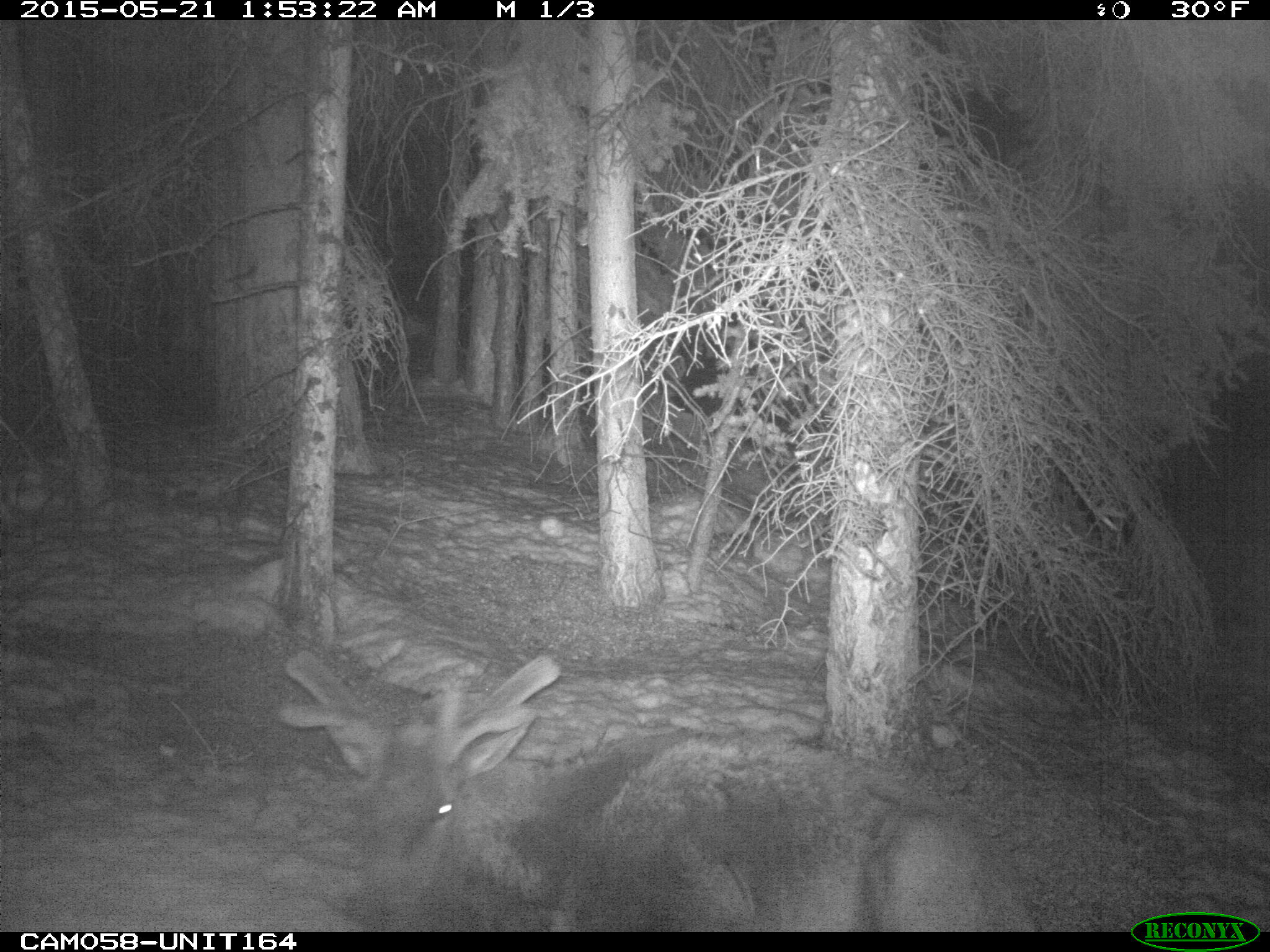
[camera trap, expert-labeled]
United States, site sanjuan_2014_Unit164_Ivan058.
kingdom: Animalia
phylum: Chordata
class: Mammalia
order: Artiodactyla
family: Cervidae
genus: Cervus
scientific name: Cervus elaphus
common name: red deer